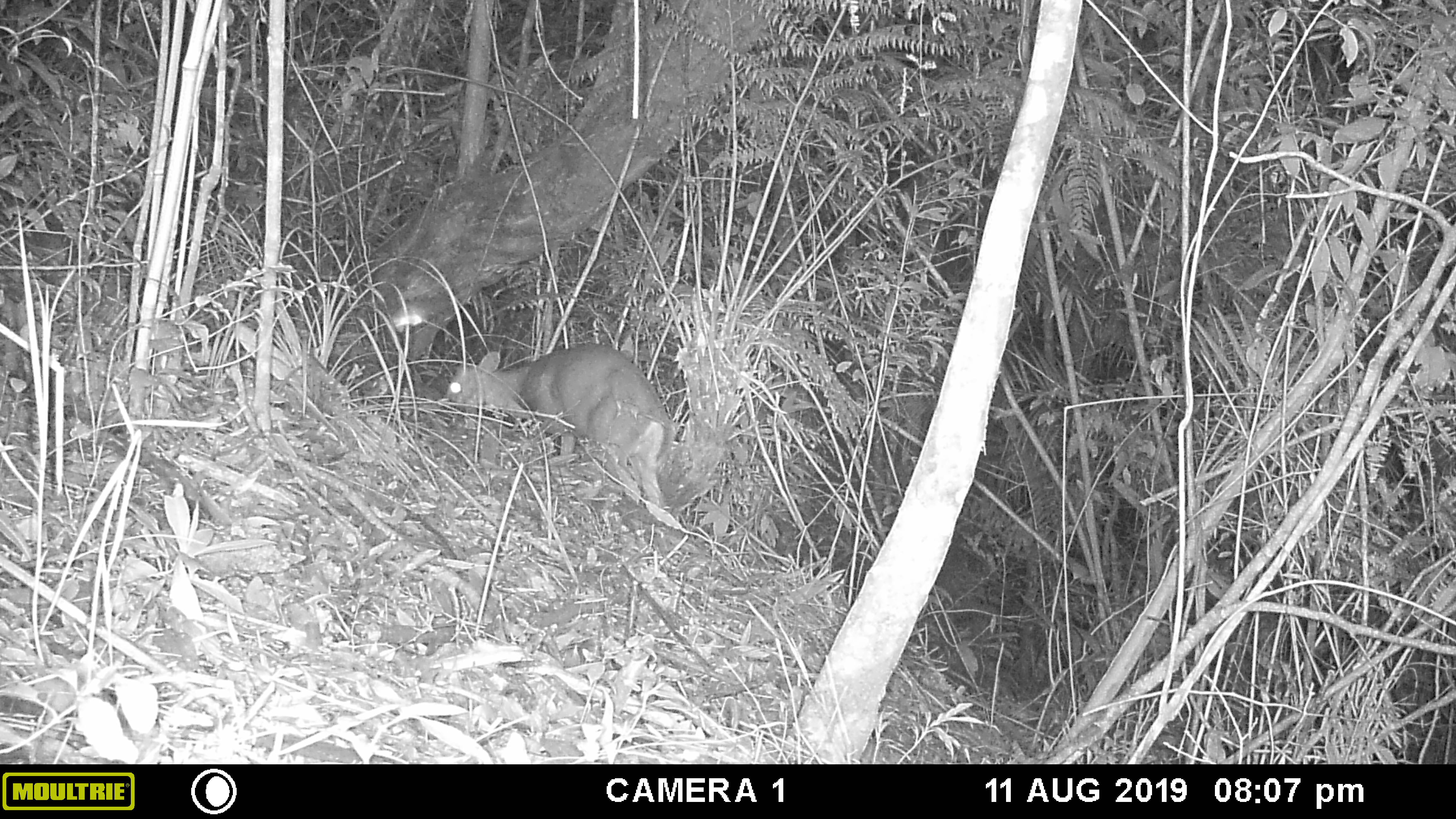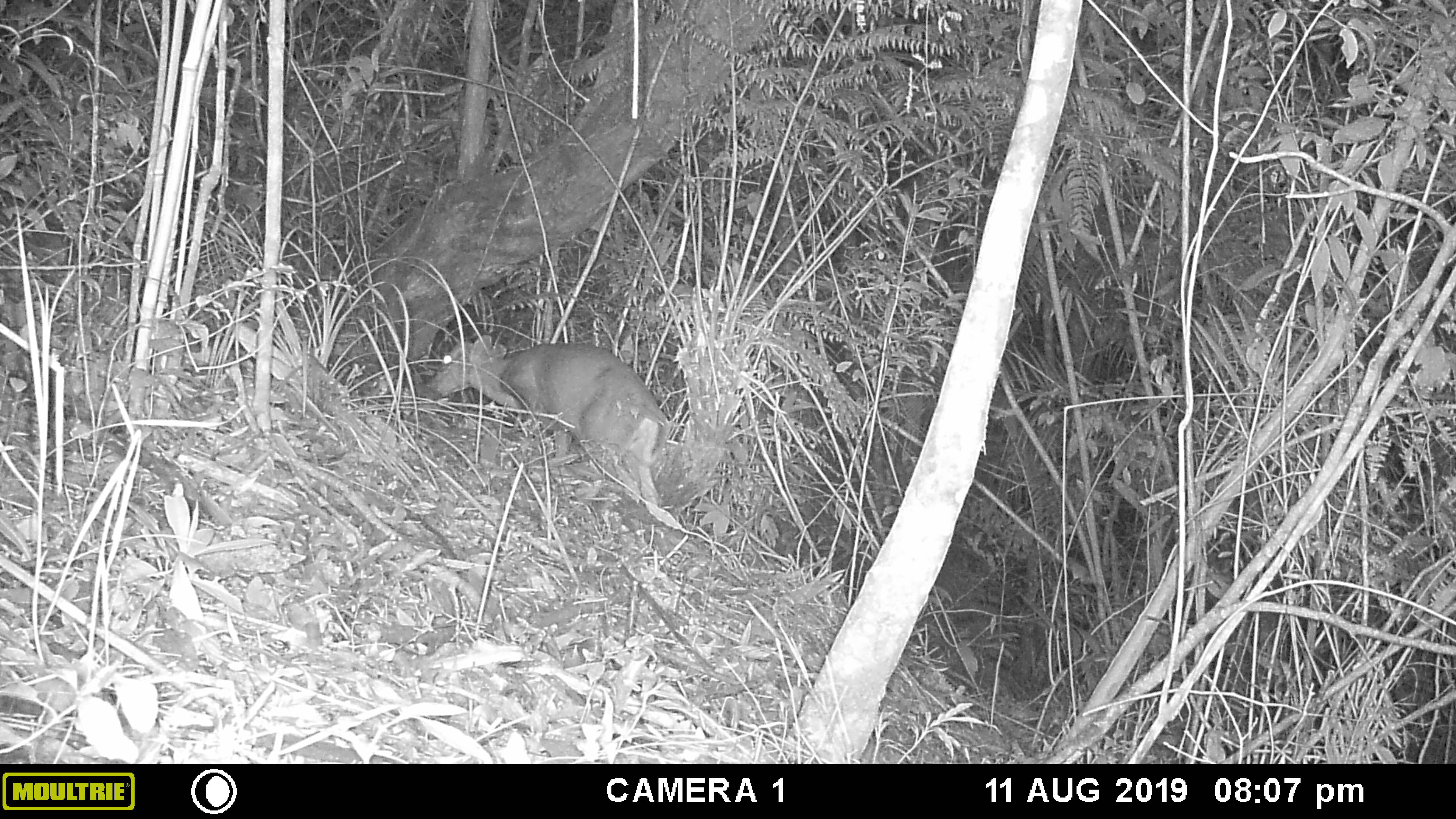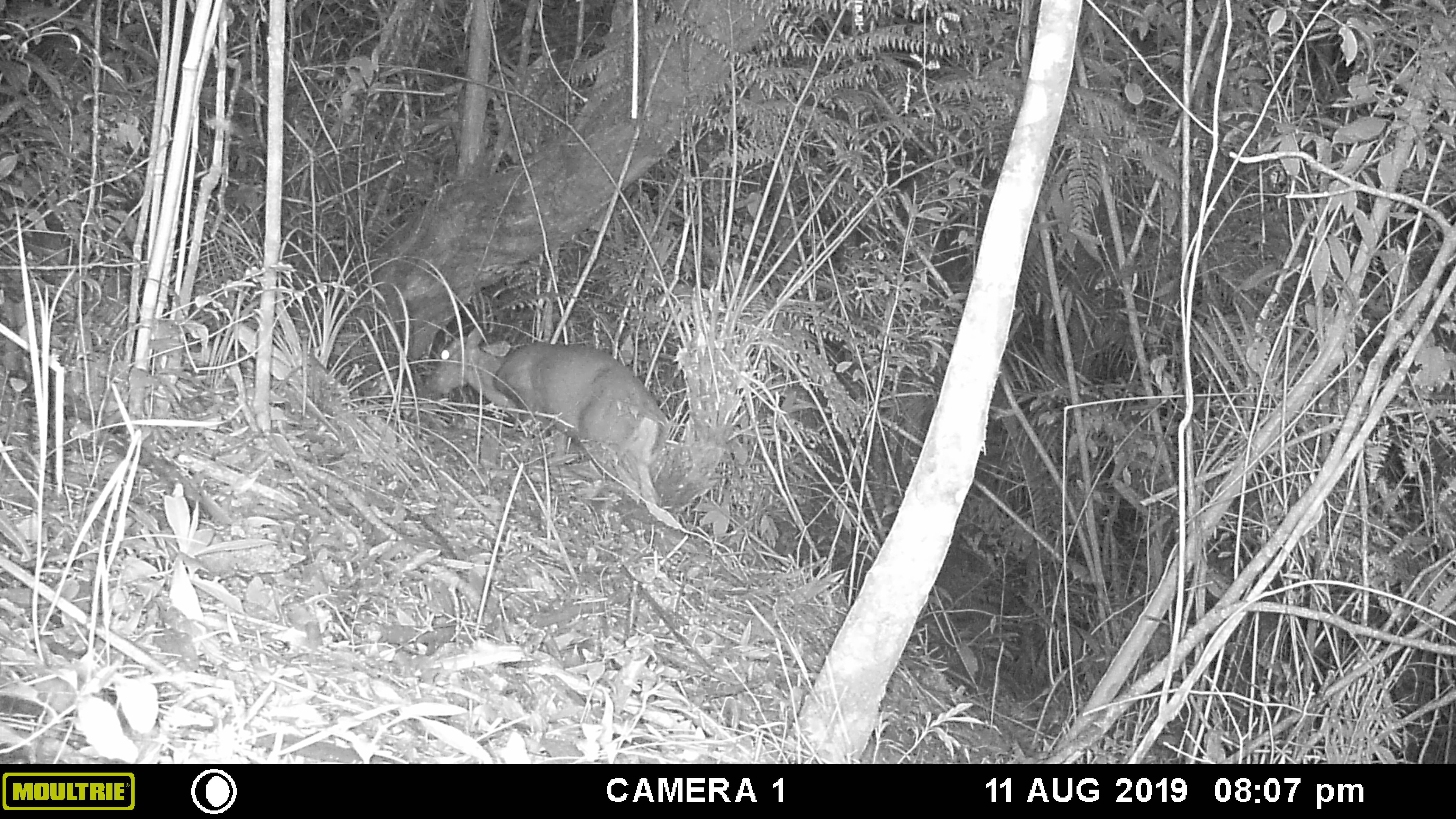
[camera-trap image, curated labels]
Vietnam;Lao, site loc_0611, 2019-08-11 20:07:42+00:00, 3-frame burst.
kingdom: Animalia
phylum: Chordata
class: Mammalia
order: Artiodactyla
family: Cervidae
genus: Muntiacus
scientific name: Muntiacus rooseveltorum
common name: roosevelt's muntjac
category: roosevelts muntjac group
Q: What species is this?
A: Roosevelts muntjac group (roosevelt's muntjac) (Muntiacus rooseveltorum).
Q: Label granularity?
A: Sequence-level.